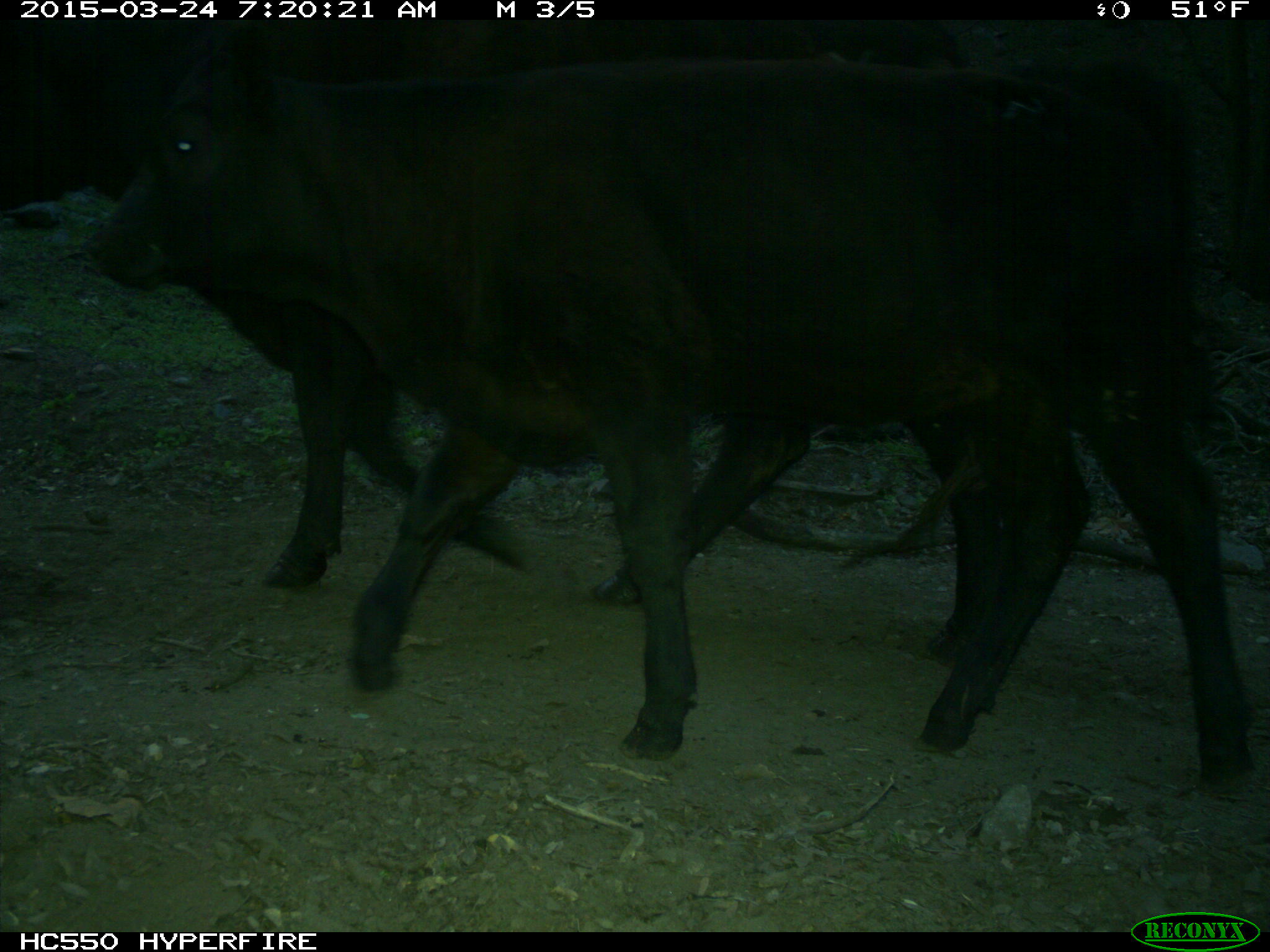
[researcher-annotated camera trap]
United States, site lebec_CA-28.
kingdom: Animalia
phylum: Chordata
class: Mammalia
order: Artiodactyla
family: Bovidae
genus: Bos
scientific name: Bos taurus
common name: domestic cow